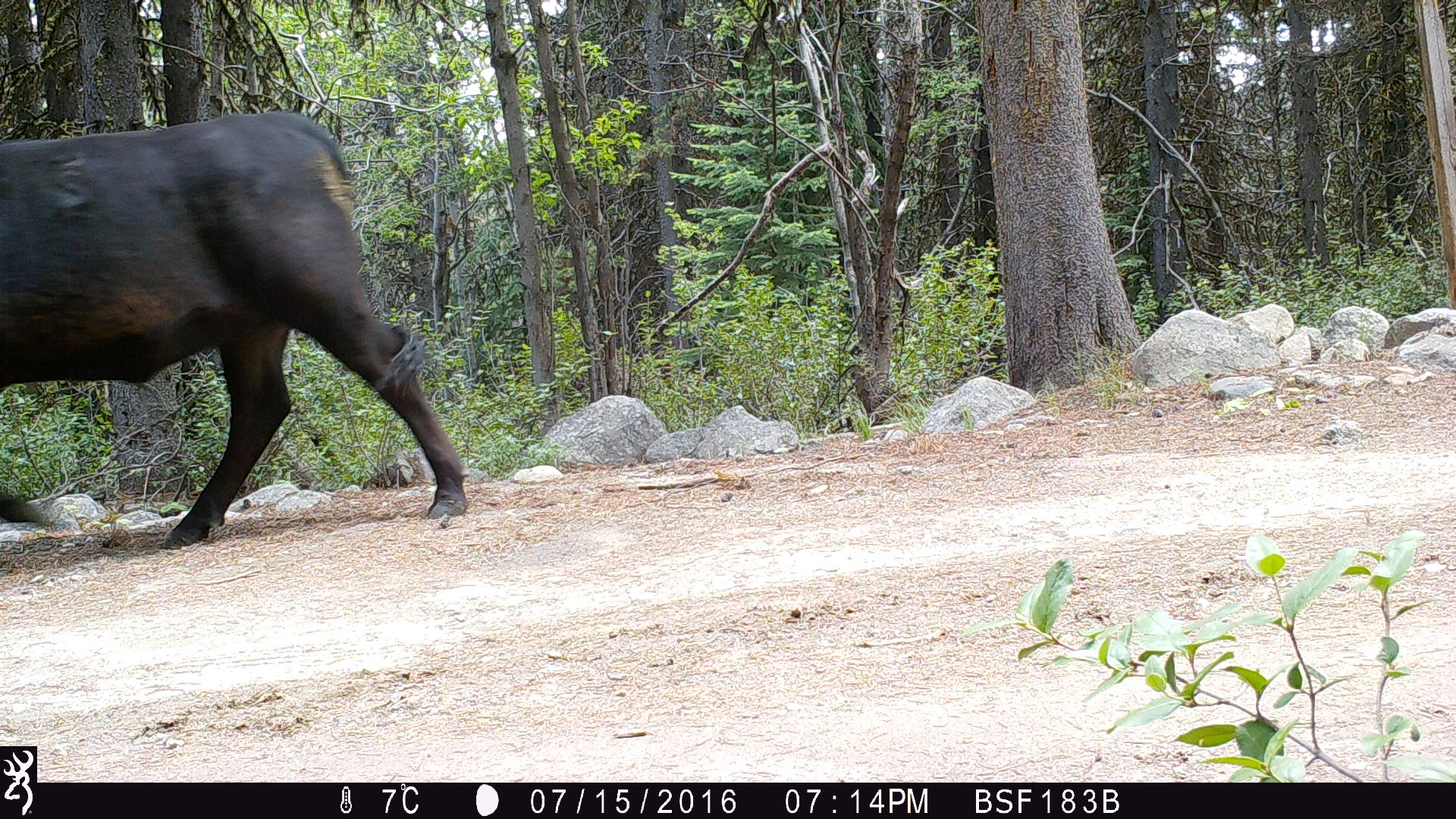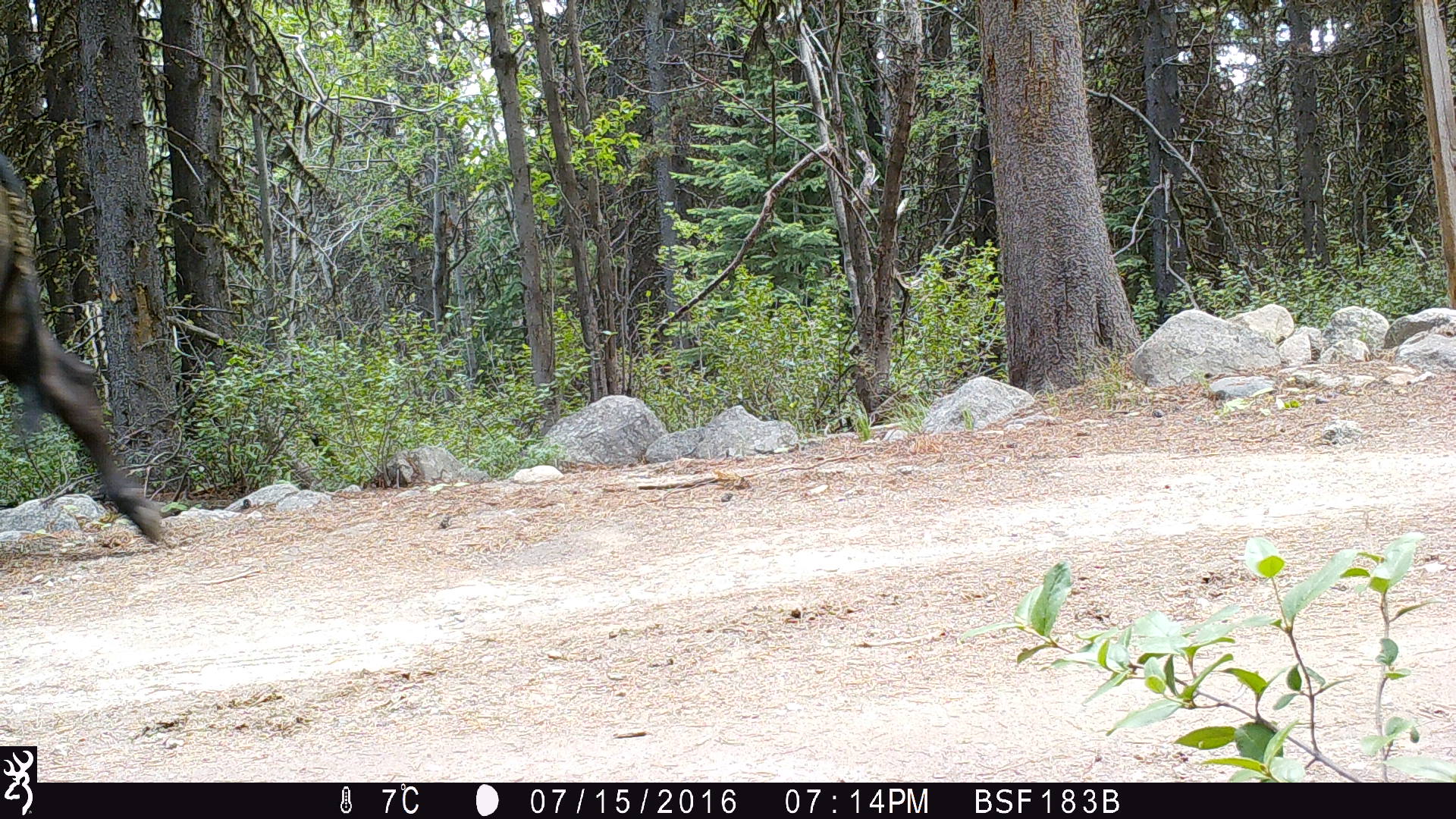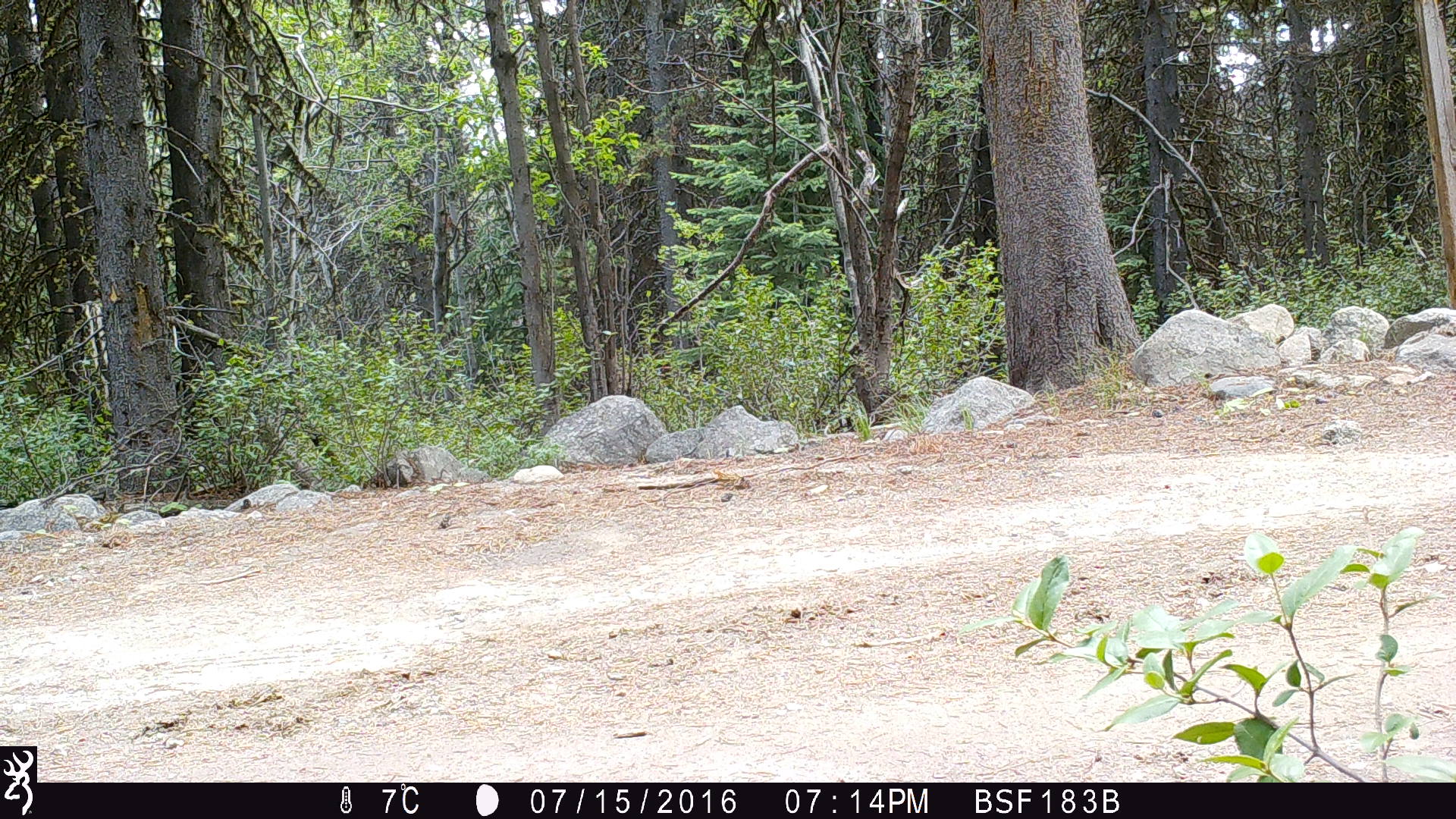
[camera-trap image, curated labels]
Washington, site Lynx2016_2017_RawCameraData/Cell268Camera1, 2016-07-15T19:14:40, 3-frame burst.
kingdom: Animalia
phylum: Chordata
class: Mammalia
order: Artiodactyla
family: Bovidae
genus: Bos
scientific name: Bos taurus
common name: domestic cattle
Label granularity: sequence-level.